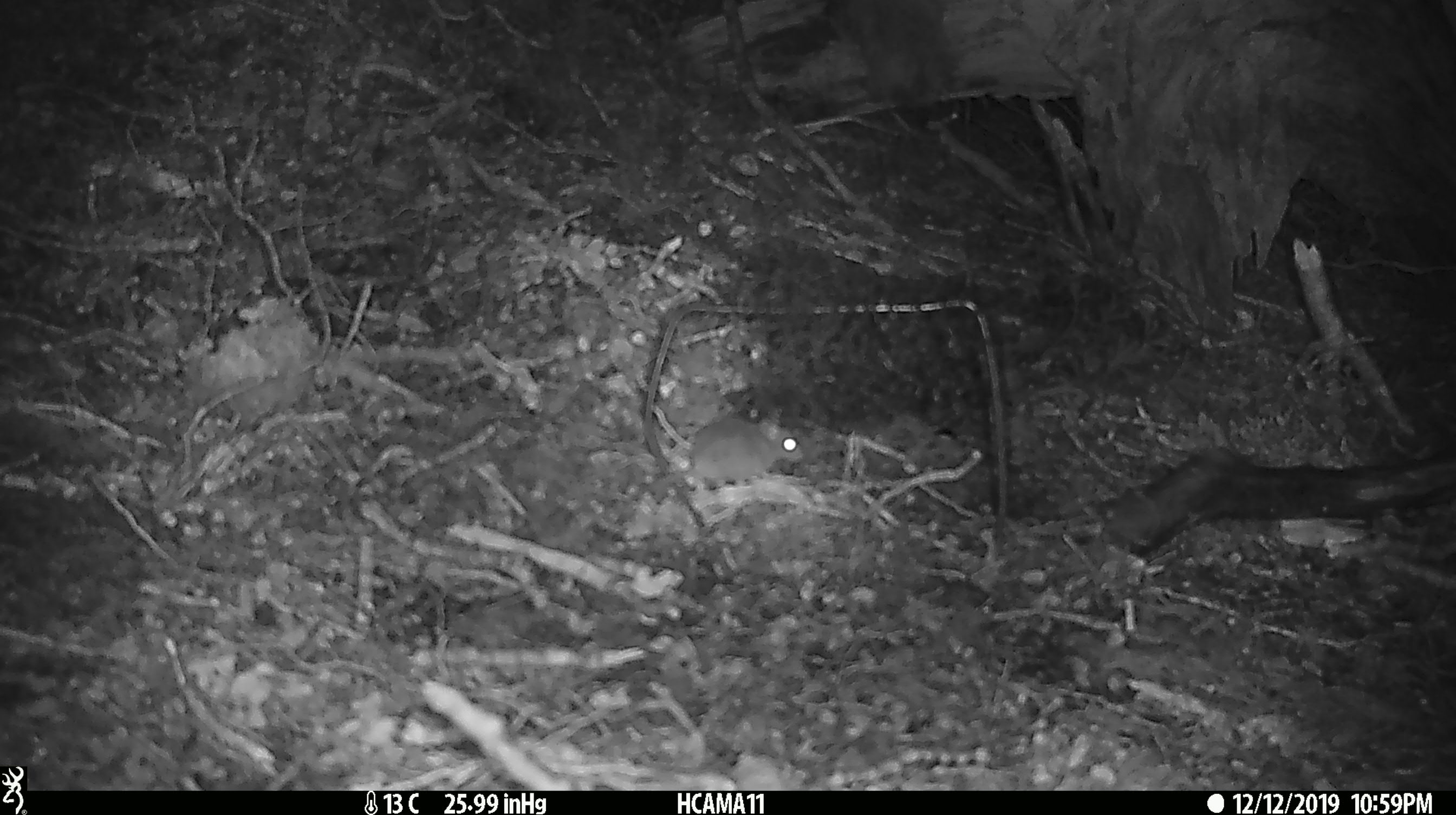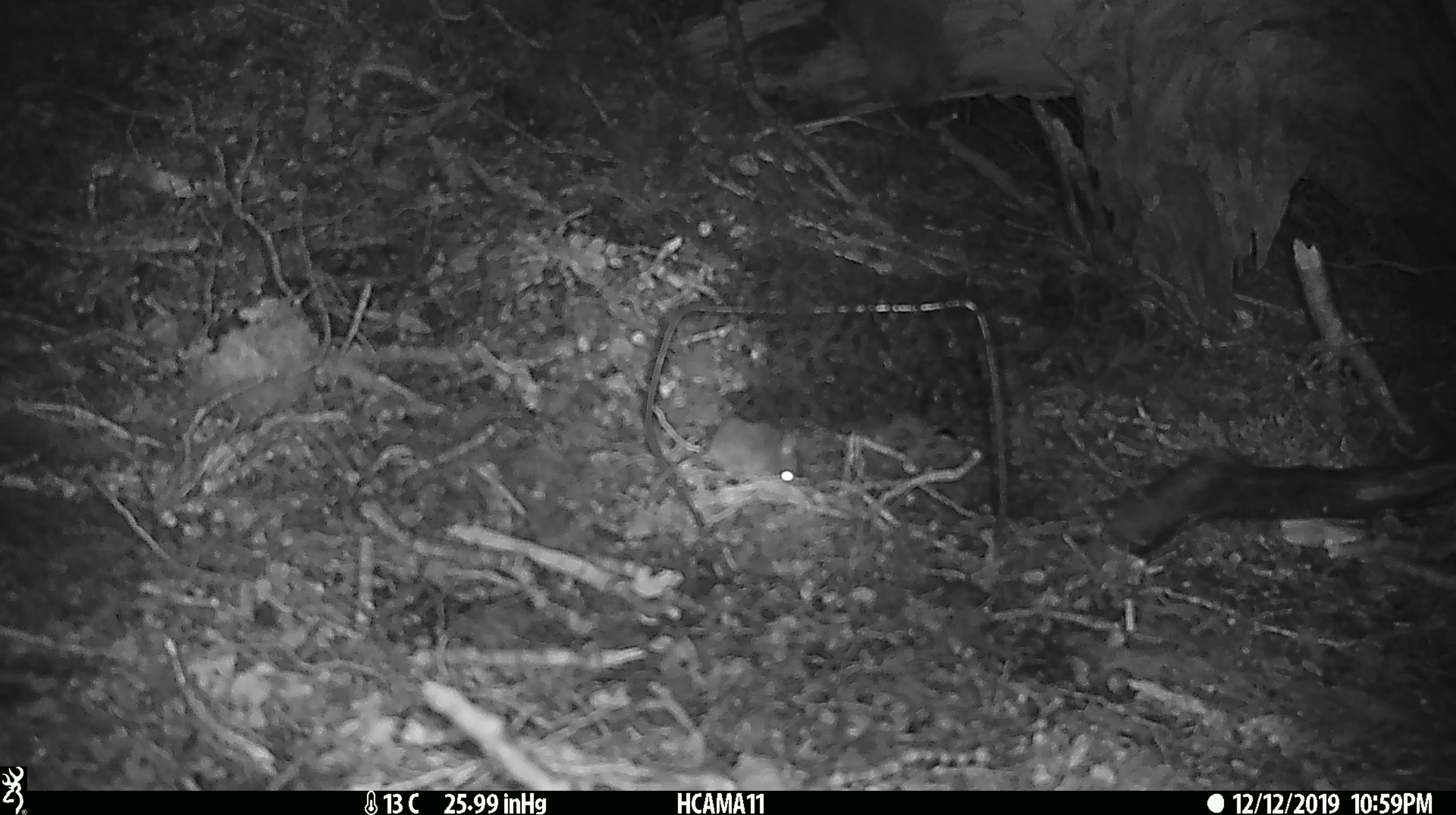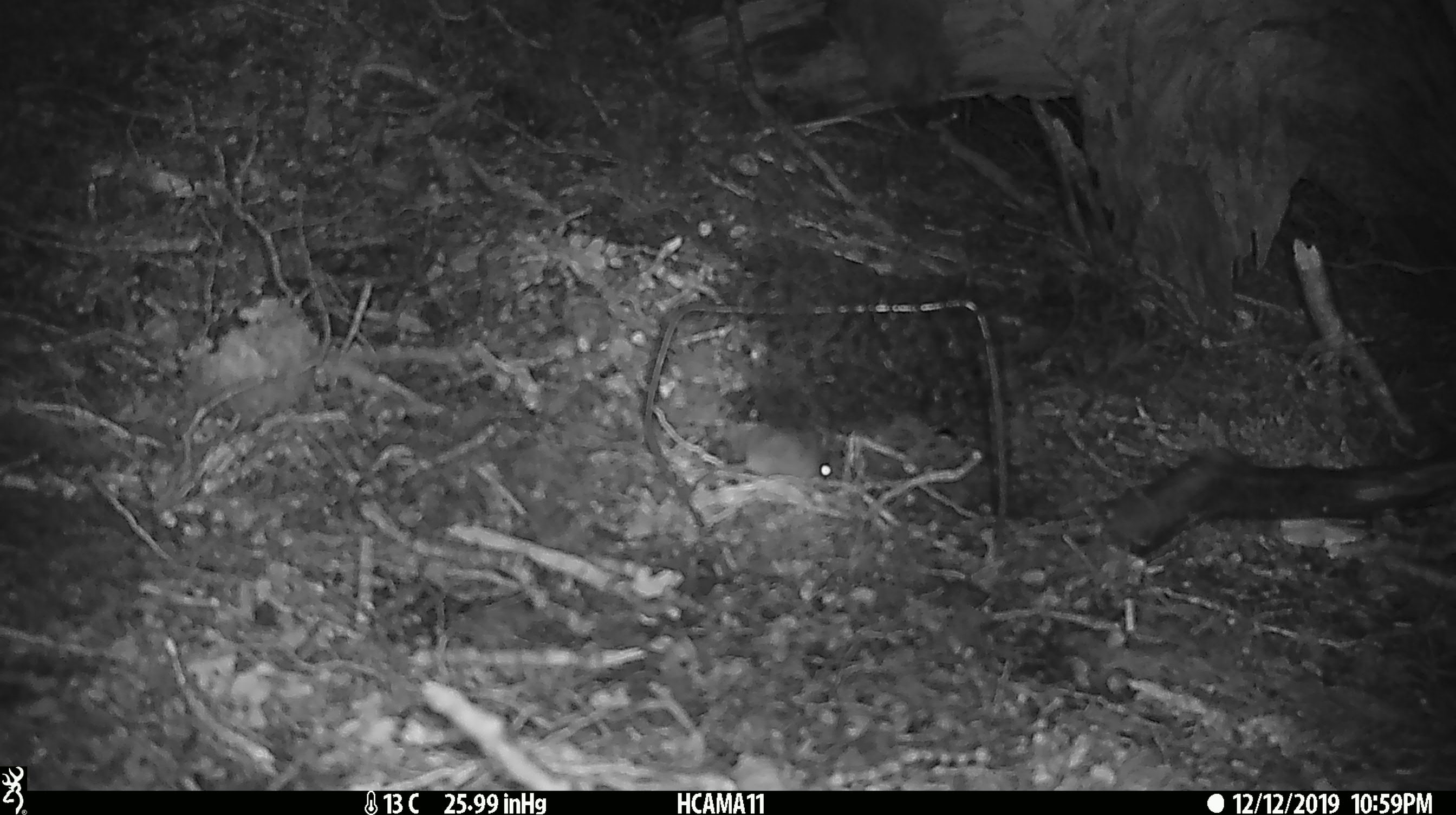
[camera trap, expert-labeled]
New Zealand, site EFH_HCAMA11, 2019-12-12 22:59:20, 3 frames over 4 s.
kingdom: Animalia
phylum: Chordata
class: Mammalia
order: Rodentia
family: Muridae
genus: Mus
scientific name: Mus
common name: mouse